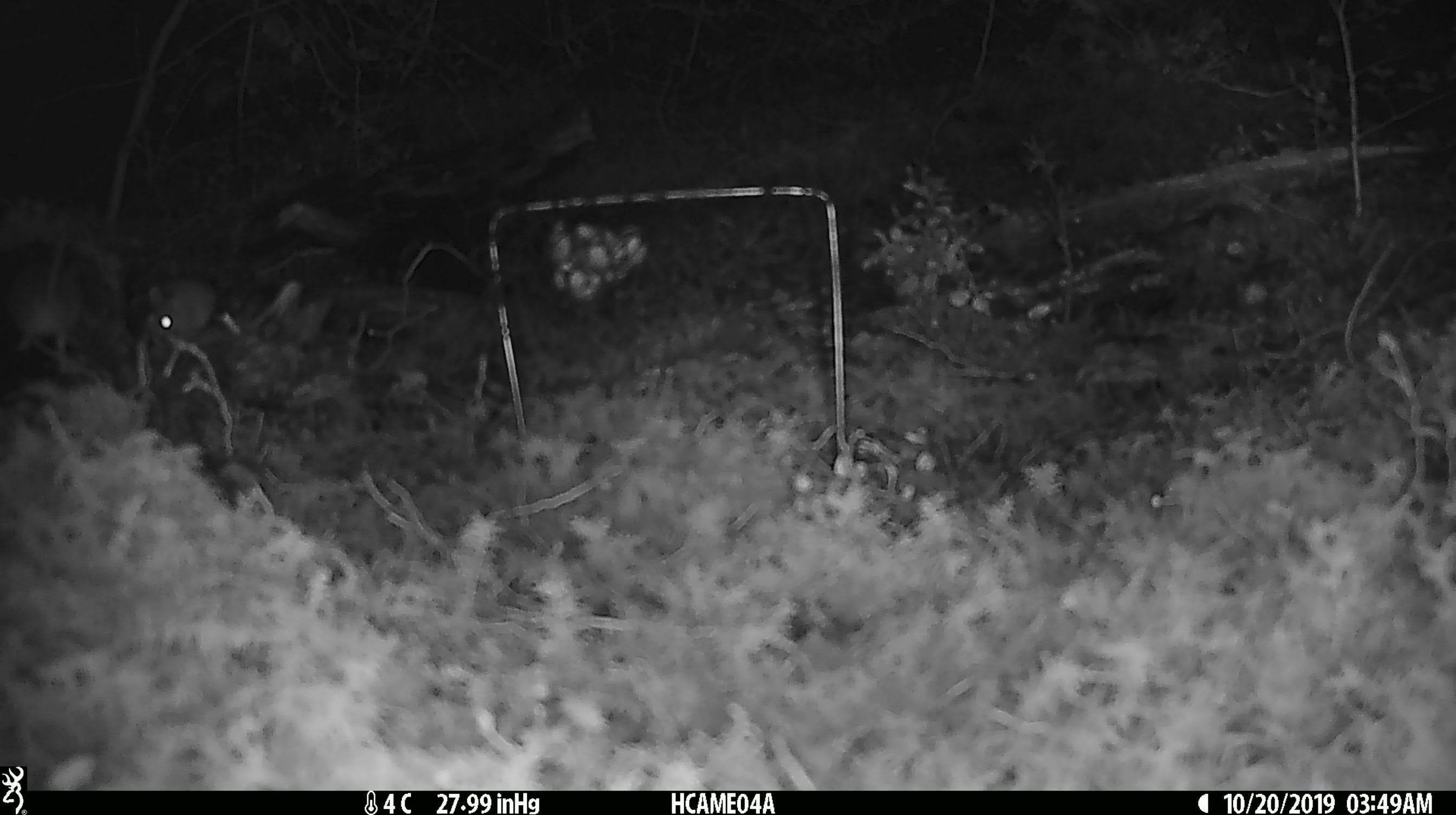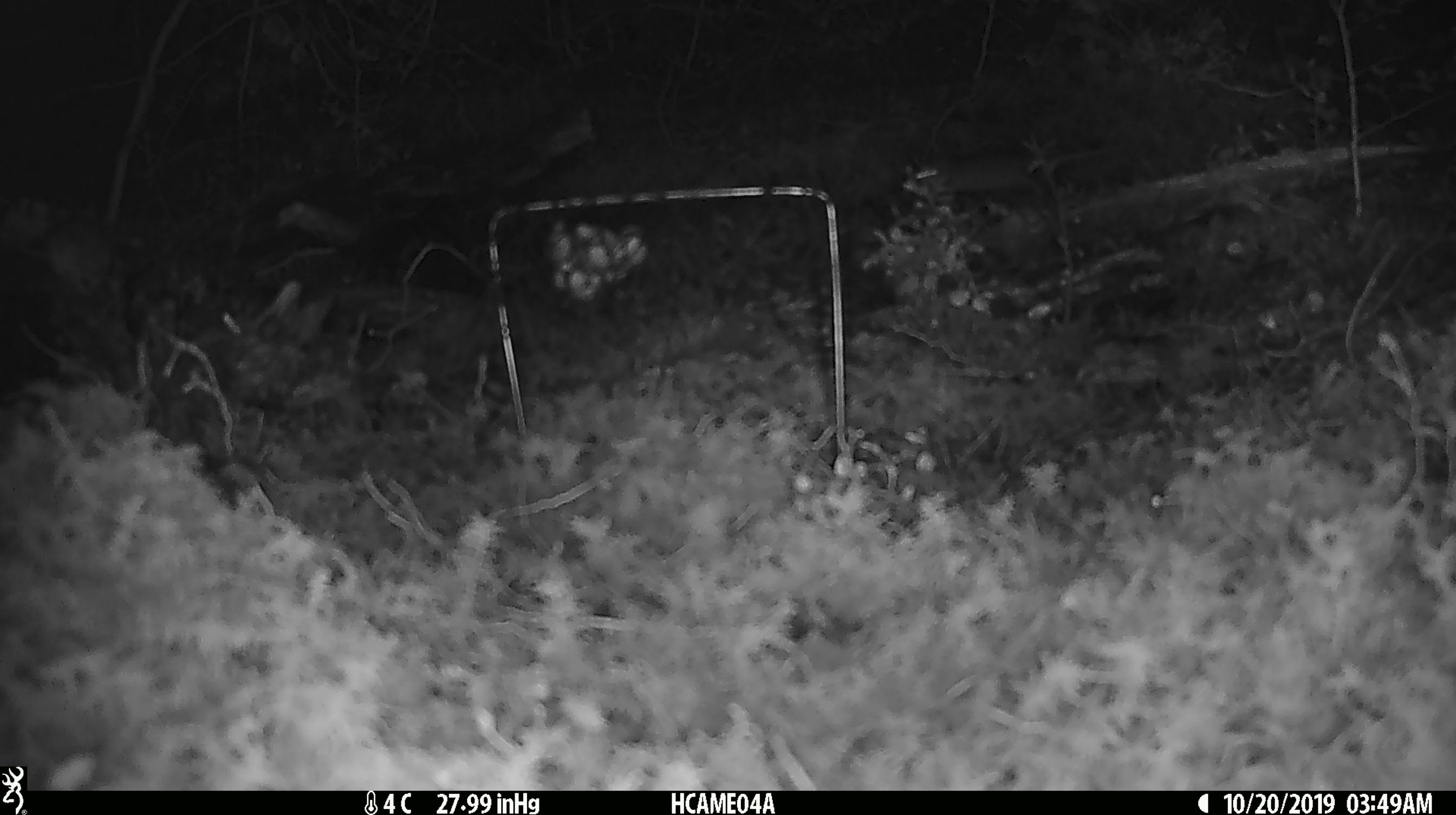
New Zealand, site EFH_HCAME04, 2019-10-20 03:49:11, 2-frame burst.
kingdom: Animalia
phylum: Chordata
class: Mammalia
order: Rodentia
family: Muridae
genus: Mus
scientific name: Mus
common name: mouse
Mouse (Mus).